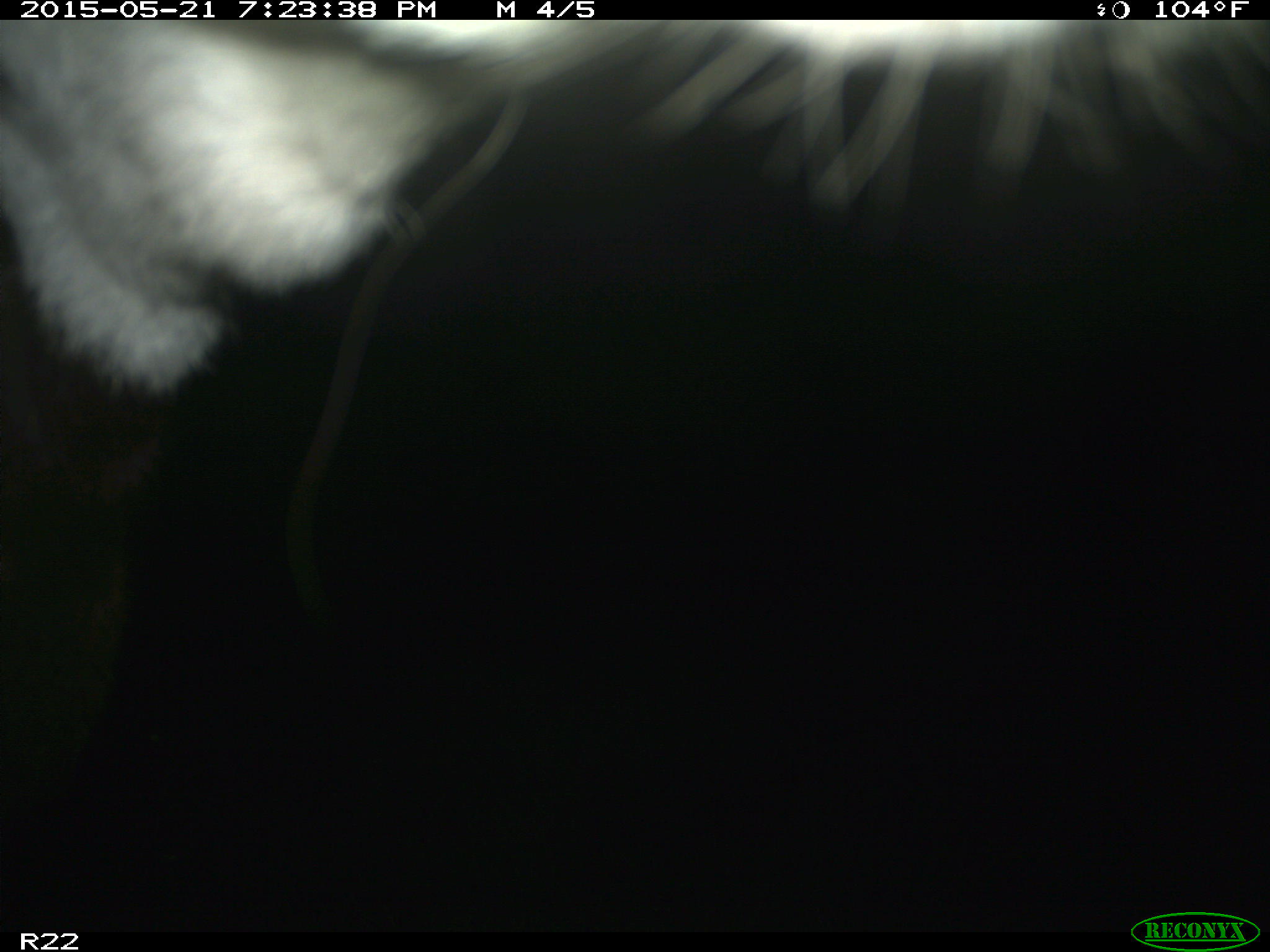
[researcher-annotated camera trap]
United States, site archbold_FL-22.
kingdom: Animalia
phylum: Chordata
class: Mammalia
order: Artiodactyla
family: Bovidae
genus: Bos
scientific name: Bos taurus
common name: domestic cow